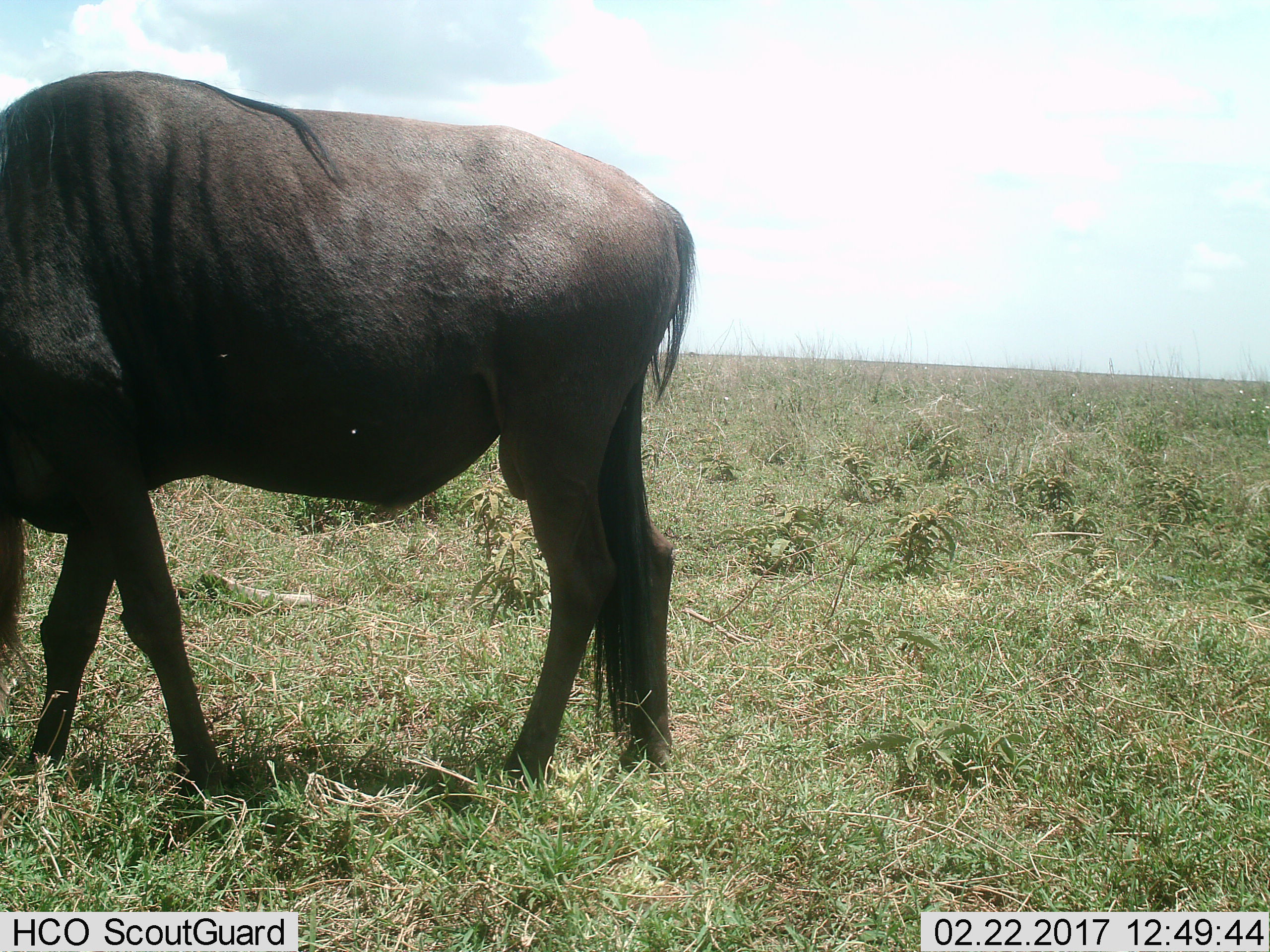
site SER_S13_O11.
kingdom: Animalia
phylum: Chordata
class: Mammalia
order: Artiodactyla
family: Bovidae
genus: Connochaetes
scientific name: Connochaetes taurinus taurinus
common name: blue wildebeest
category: wildebeestblue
Wildebeestblue (blue wildebeest) (Connochaetes taurinus taurinus), count 1. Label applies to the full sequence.